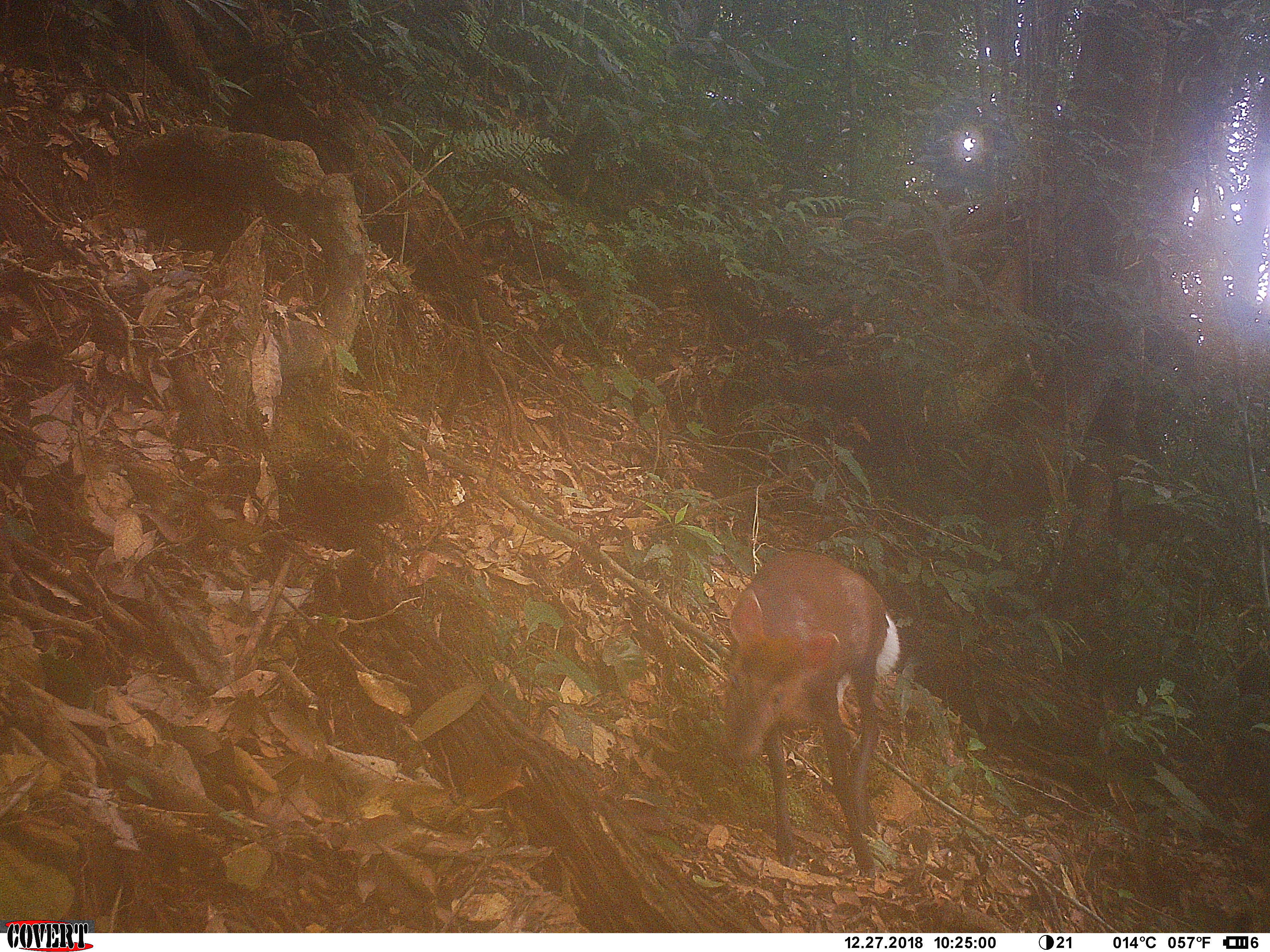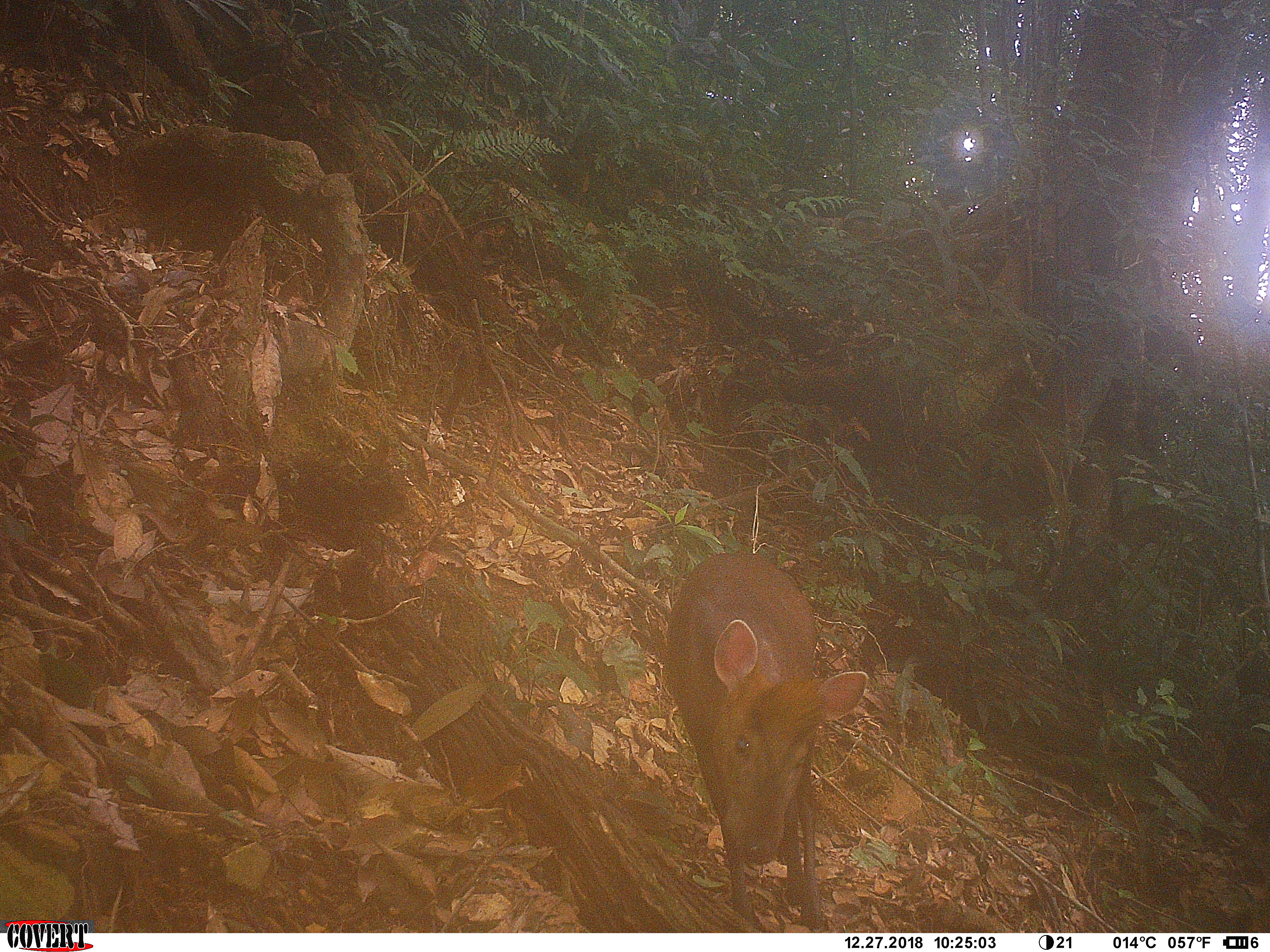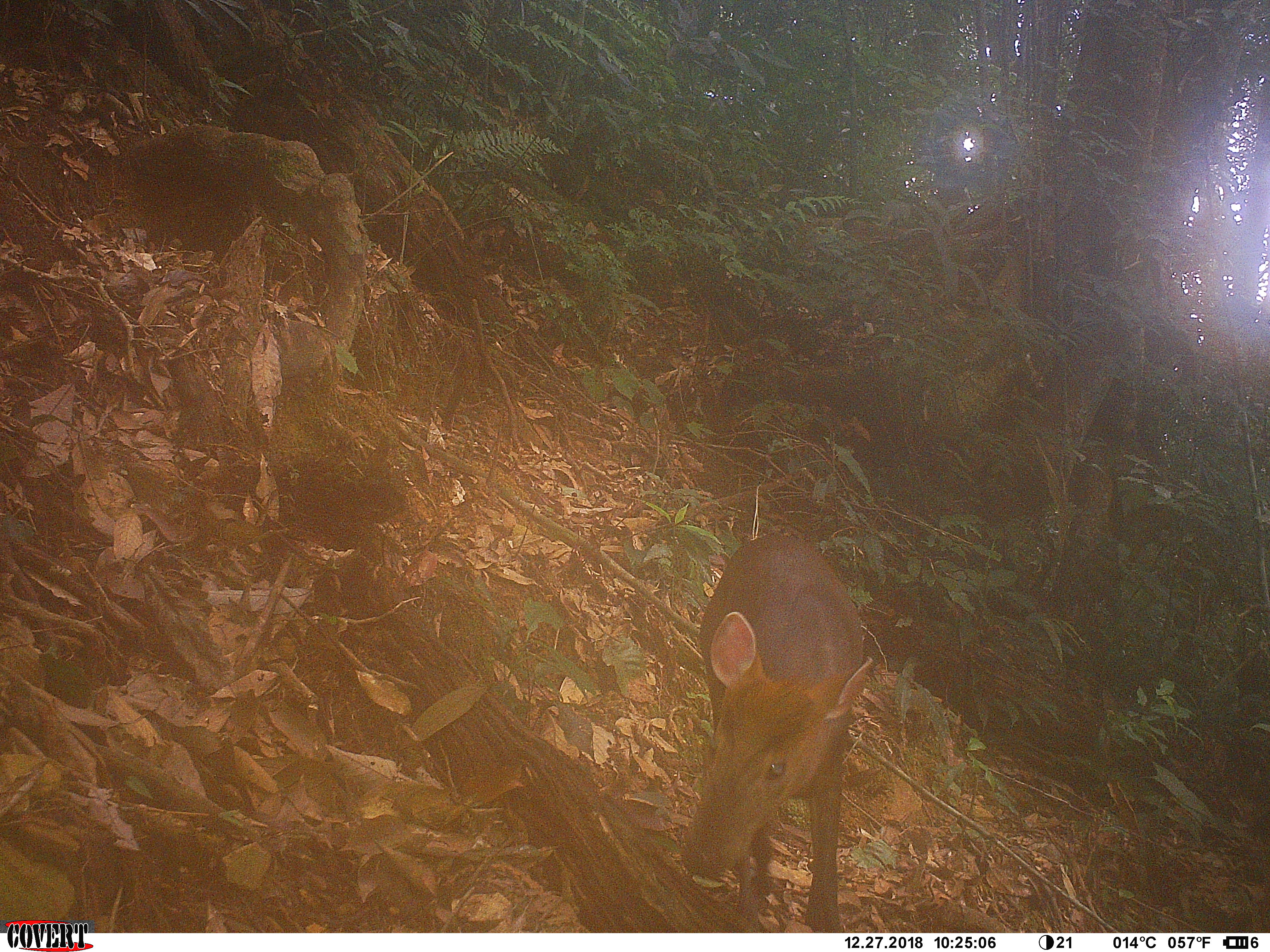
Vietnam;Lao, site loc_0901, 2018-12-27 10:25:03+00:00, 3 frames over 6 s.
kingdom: Animalia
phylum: Chordata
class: Mammalia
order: Artiodactyla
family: Cervidae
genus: Muntiacus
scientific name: Muntiacus rooseveltorum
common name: roosevelt's muntjac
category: roosevelts muntjac group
Roosevelts muntjac group (roosevelt's muntjac) (Muntiacus rooseveltorum). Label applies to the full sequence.